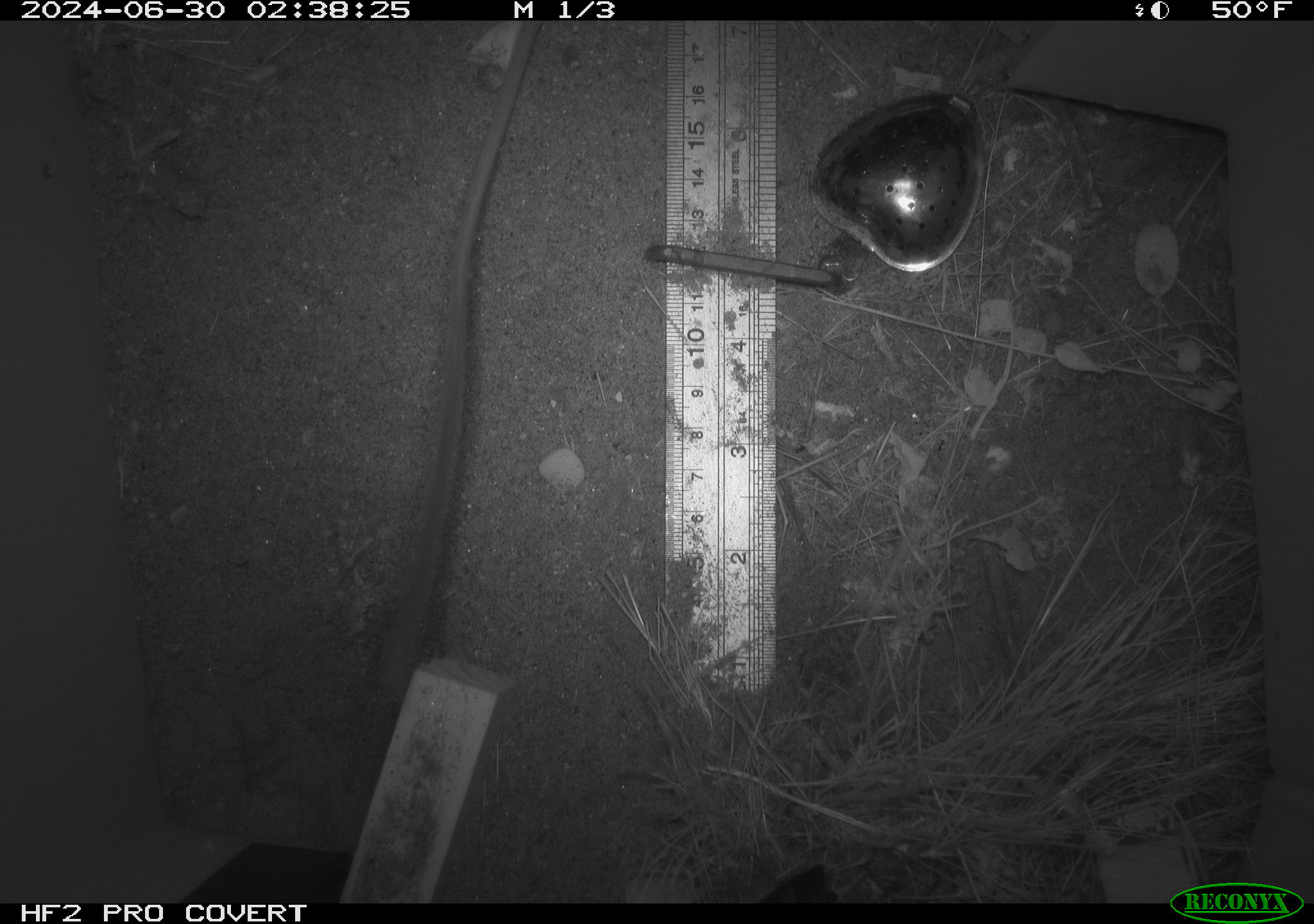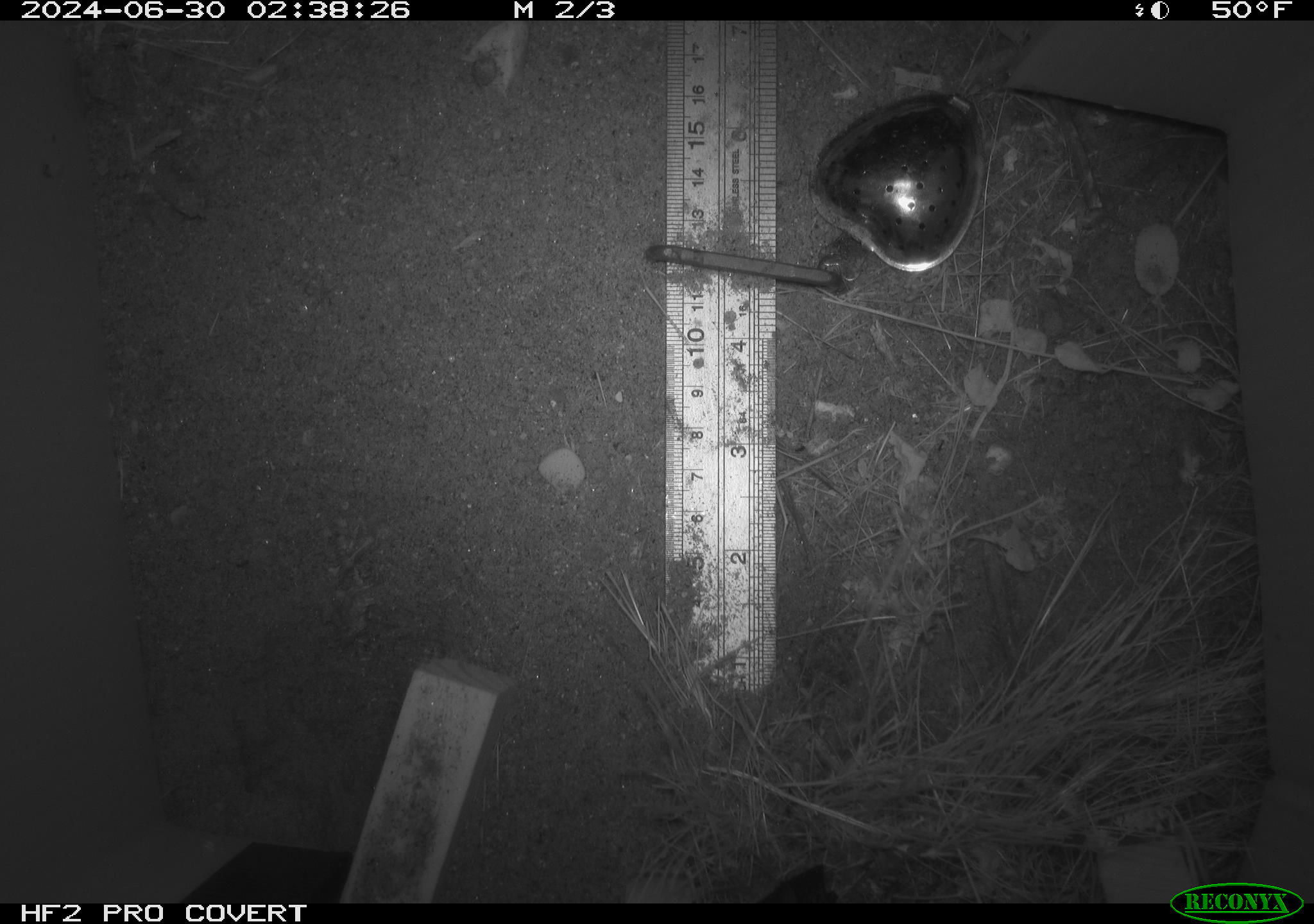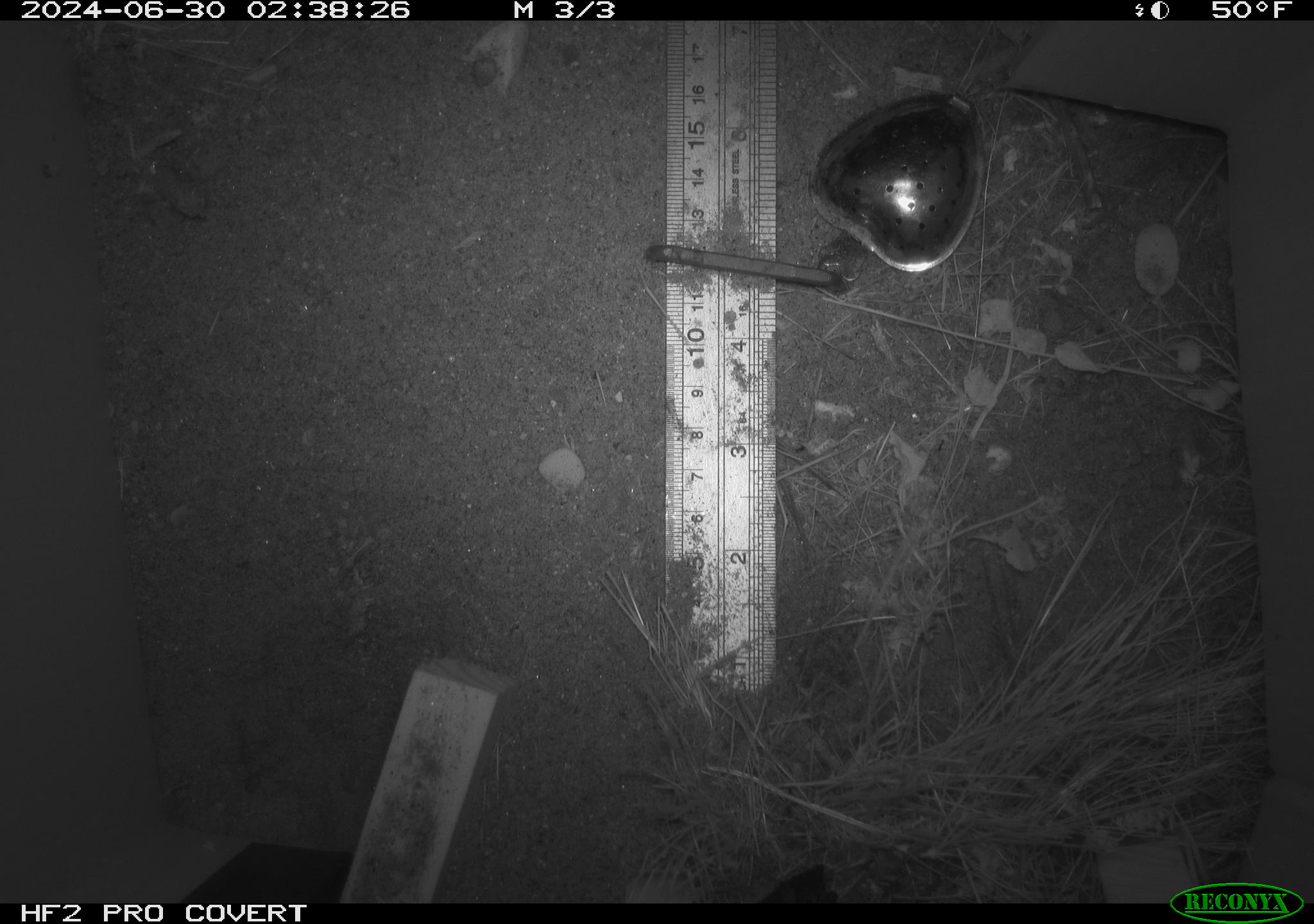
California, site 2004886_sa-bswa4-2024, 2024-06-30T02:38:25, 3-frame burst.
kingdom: Animalia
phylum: Chordata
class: Mammalia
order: Rodentia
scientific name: Rodentia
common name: rodent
Rodent (Rodentia).